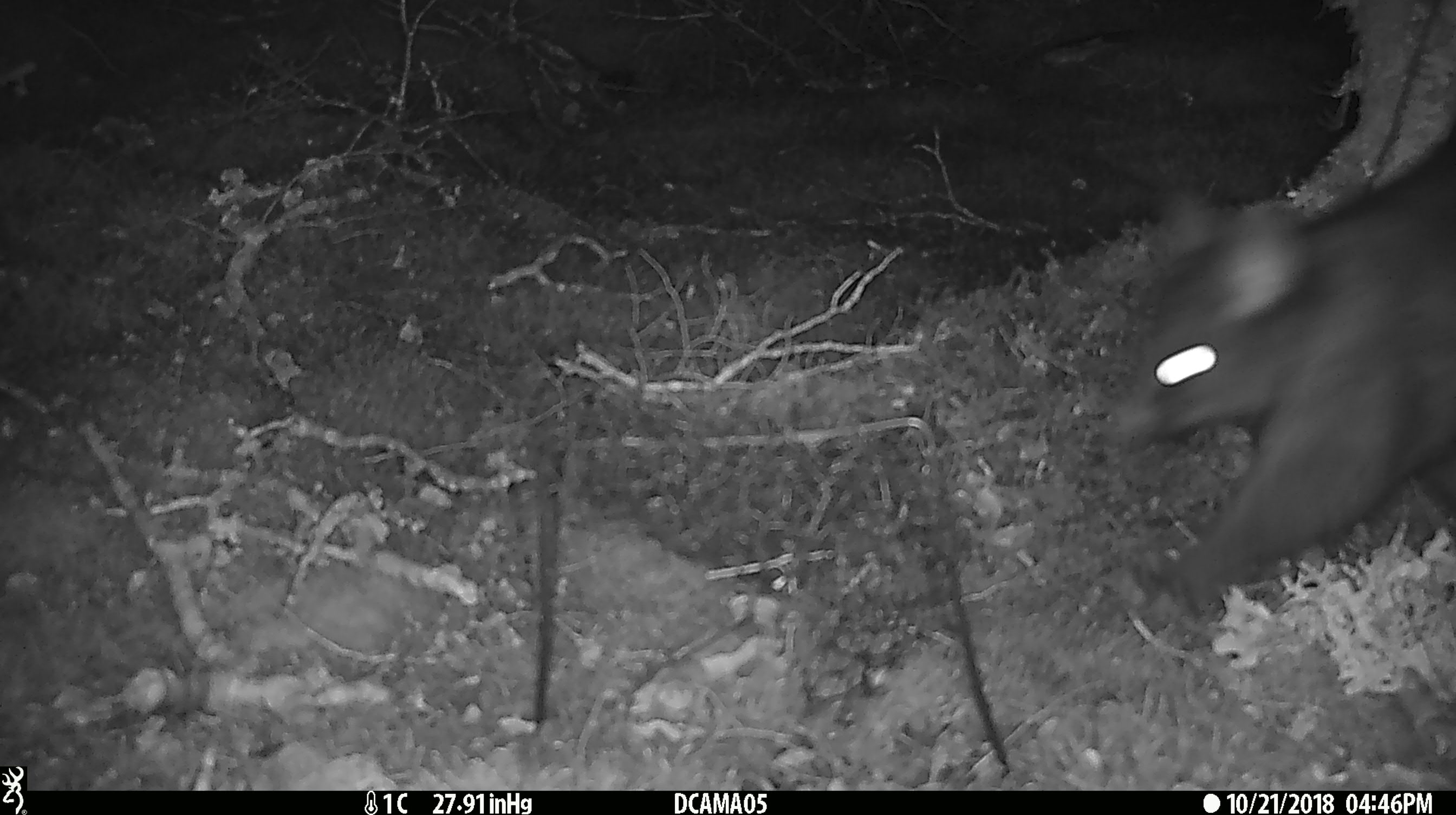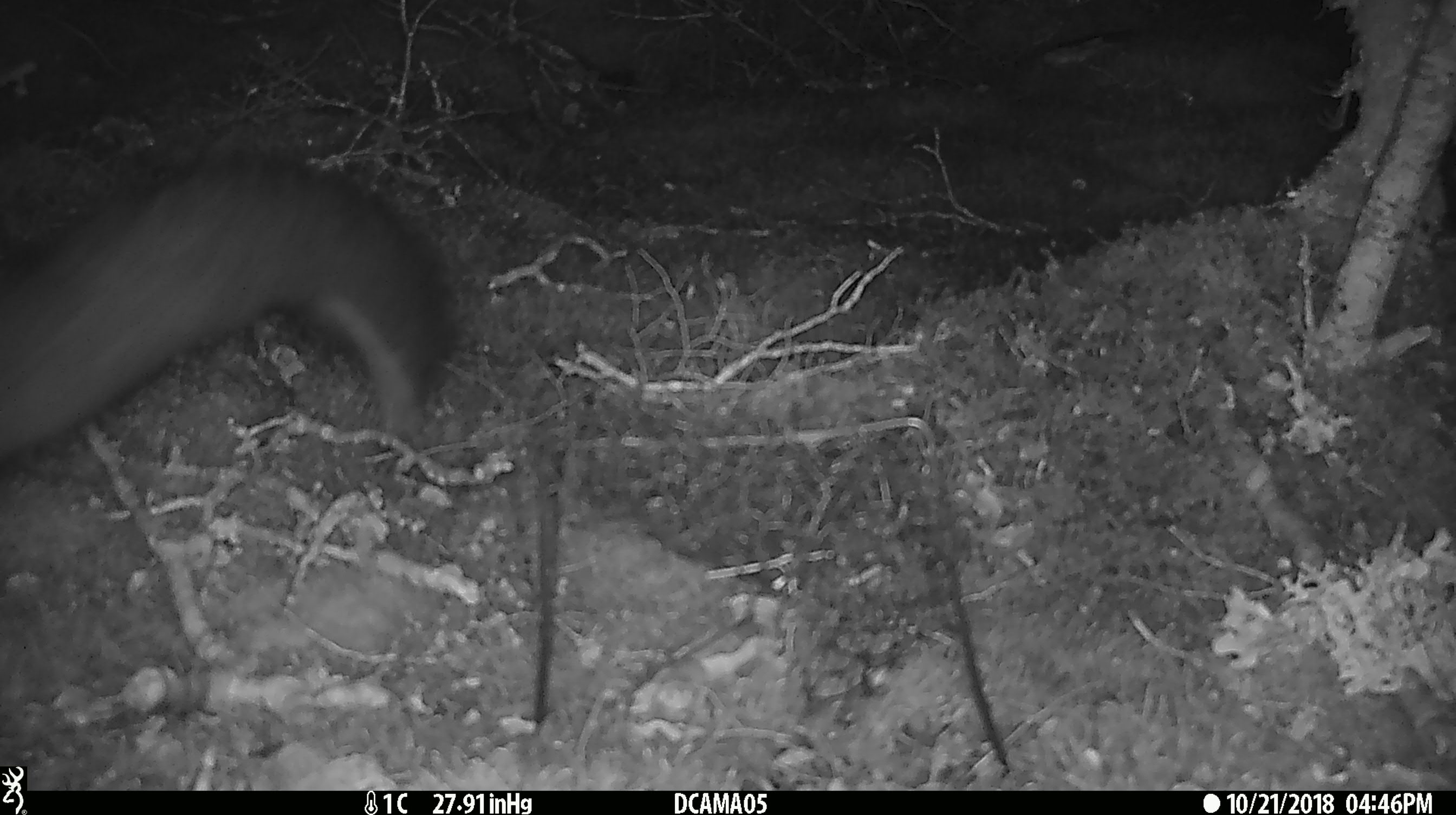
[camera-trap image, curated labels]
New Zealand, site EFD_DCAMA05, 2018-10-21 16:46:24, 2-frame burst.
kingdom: Animalia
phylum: Chordata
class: Mammalia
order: Diprotodontia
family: Phalangeridae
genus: Trichosurus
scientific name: Trichosurus vulpecula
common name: common brushtail possum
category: possum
Possum (common brushtail possum) (Trichosurus vulpecula).